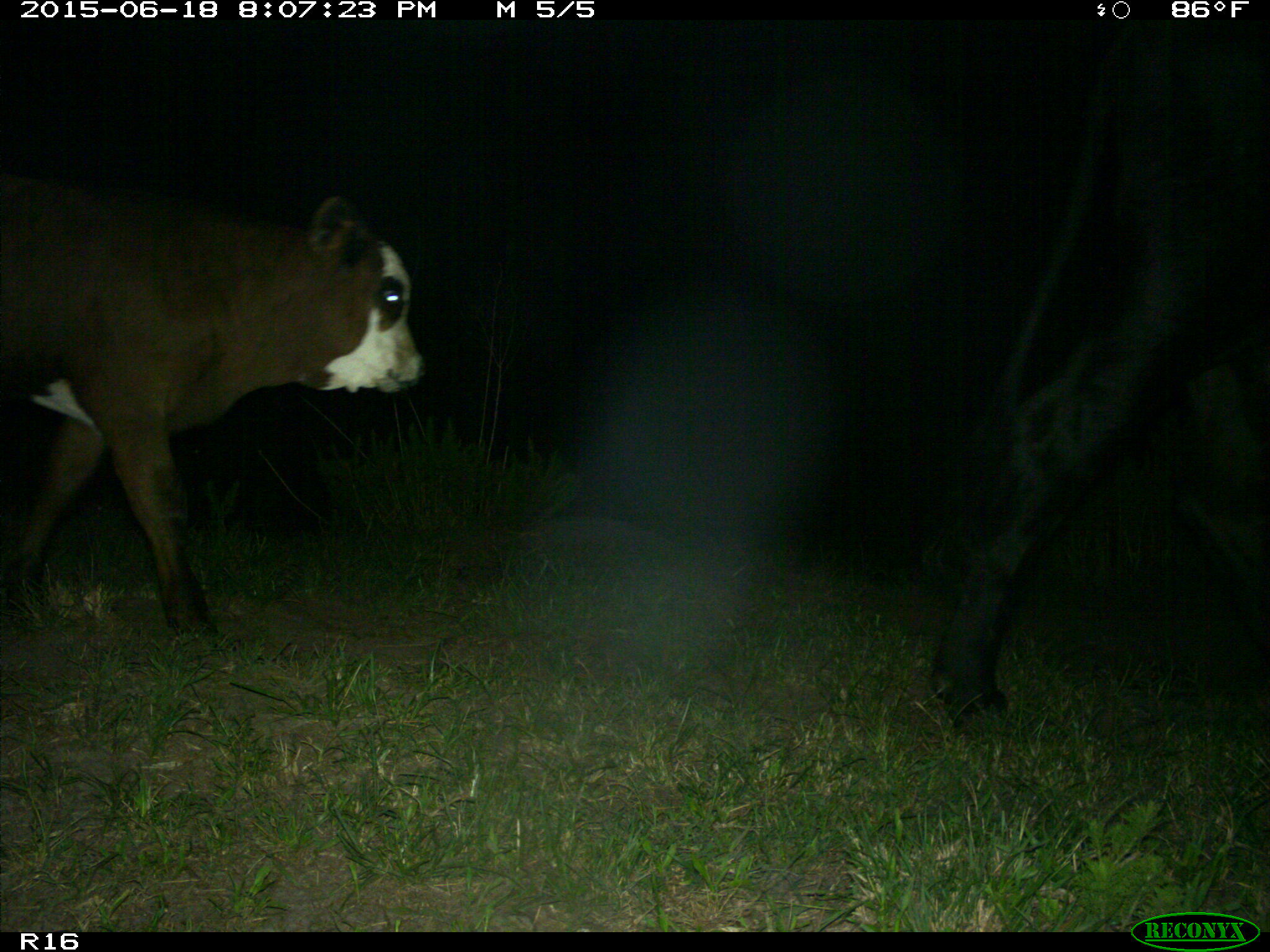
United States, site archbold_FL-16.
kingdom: Animalia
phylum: Chordata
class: Mammalia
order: Artiodactyla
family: Bovidae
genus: Bos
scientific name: Bos taurus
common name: domestic cow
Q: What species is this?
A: Bos taurus (domestic cow).